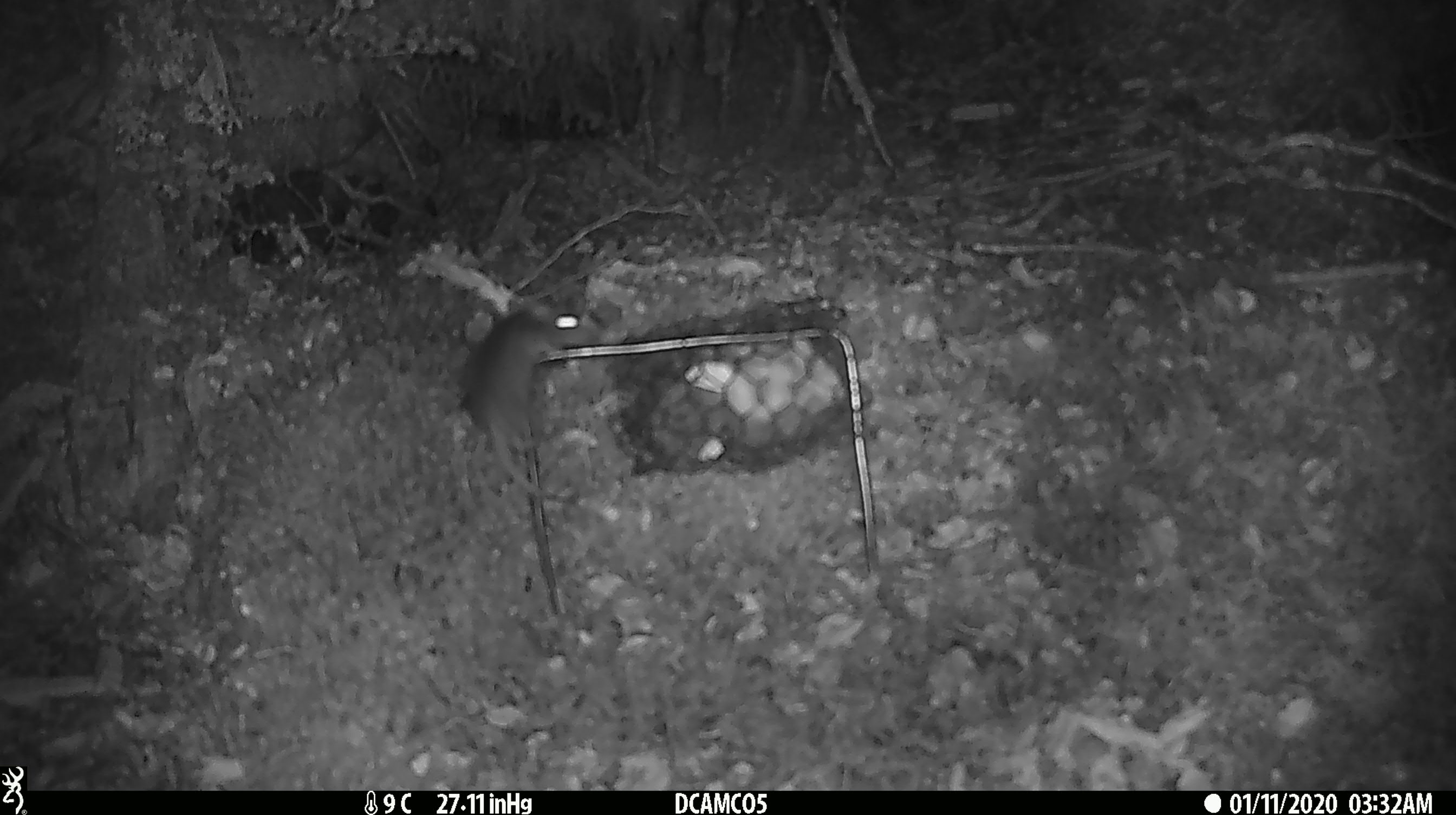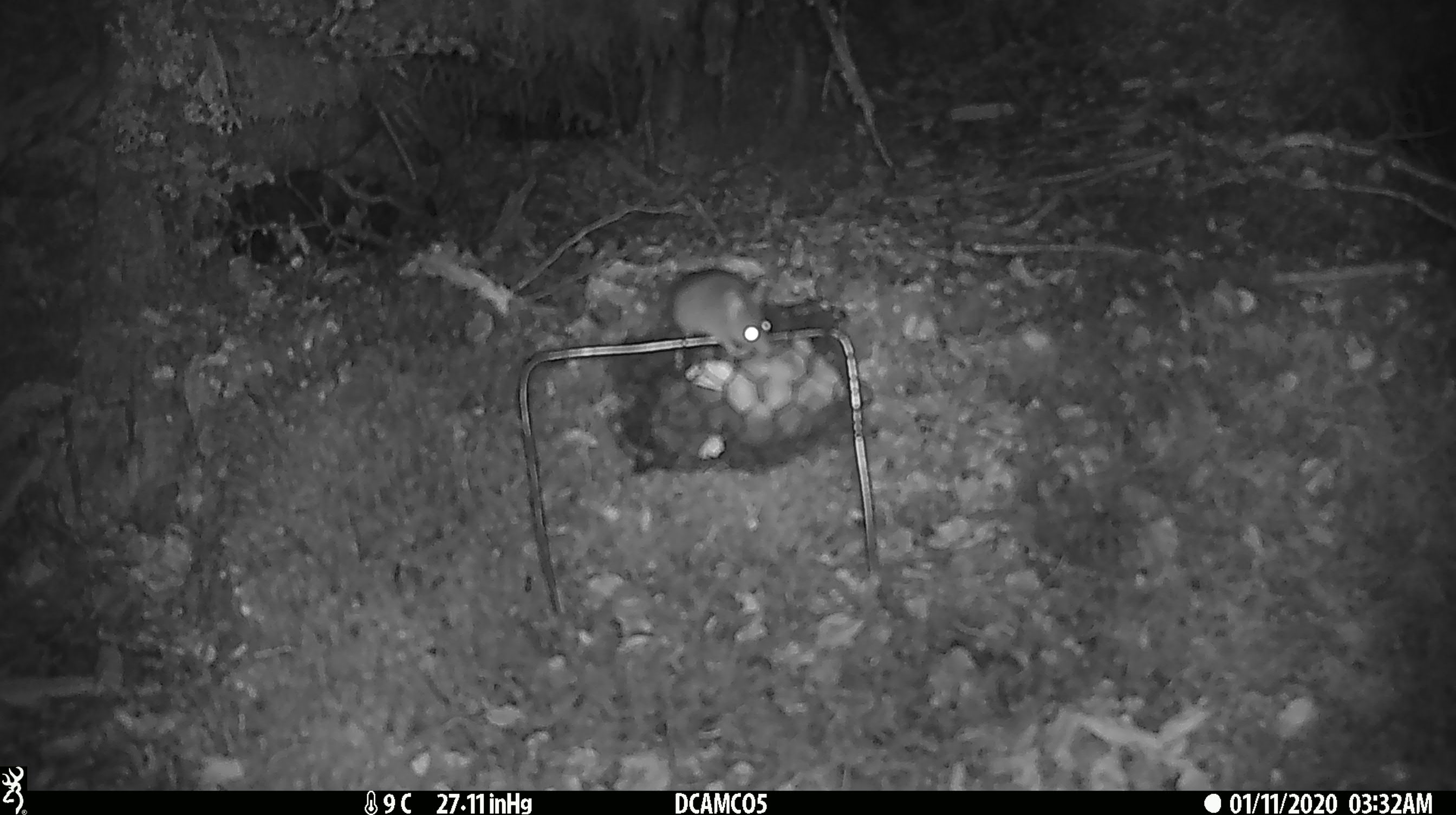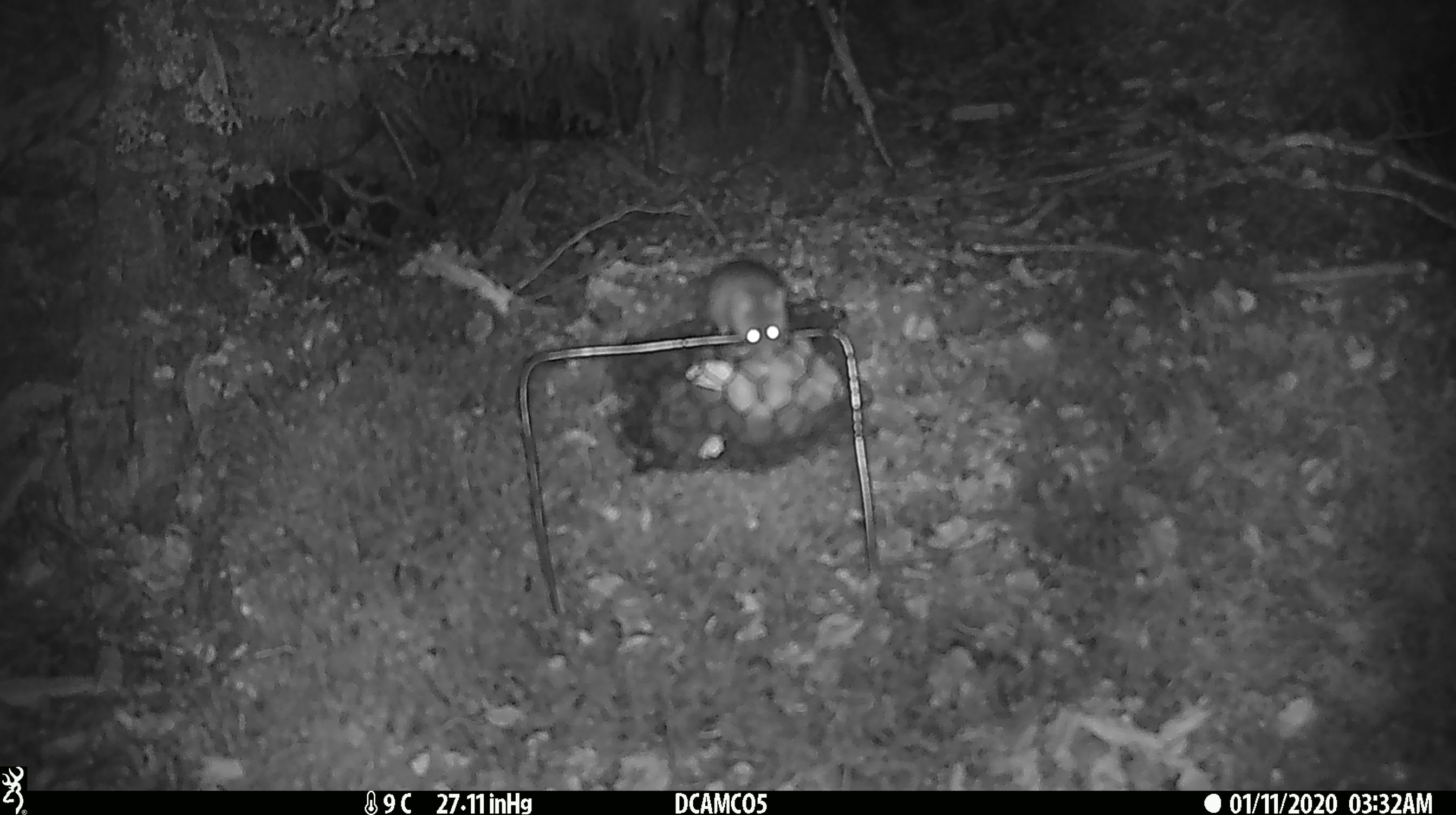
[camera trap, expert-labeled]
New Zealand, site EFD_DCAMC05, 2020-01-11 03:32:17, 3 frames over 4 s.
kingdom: Animalia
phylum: Chordata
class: Mammalia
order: Rodentia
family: Muridae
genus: Mus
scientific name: Mus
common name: mouse